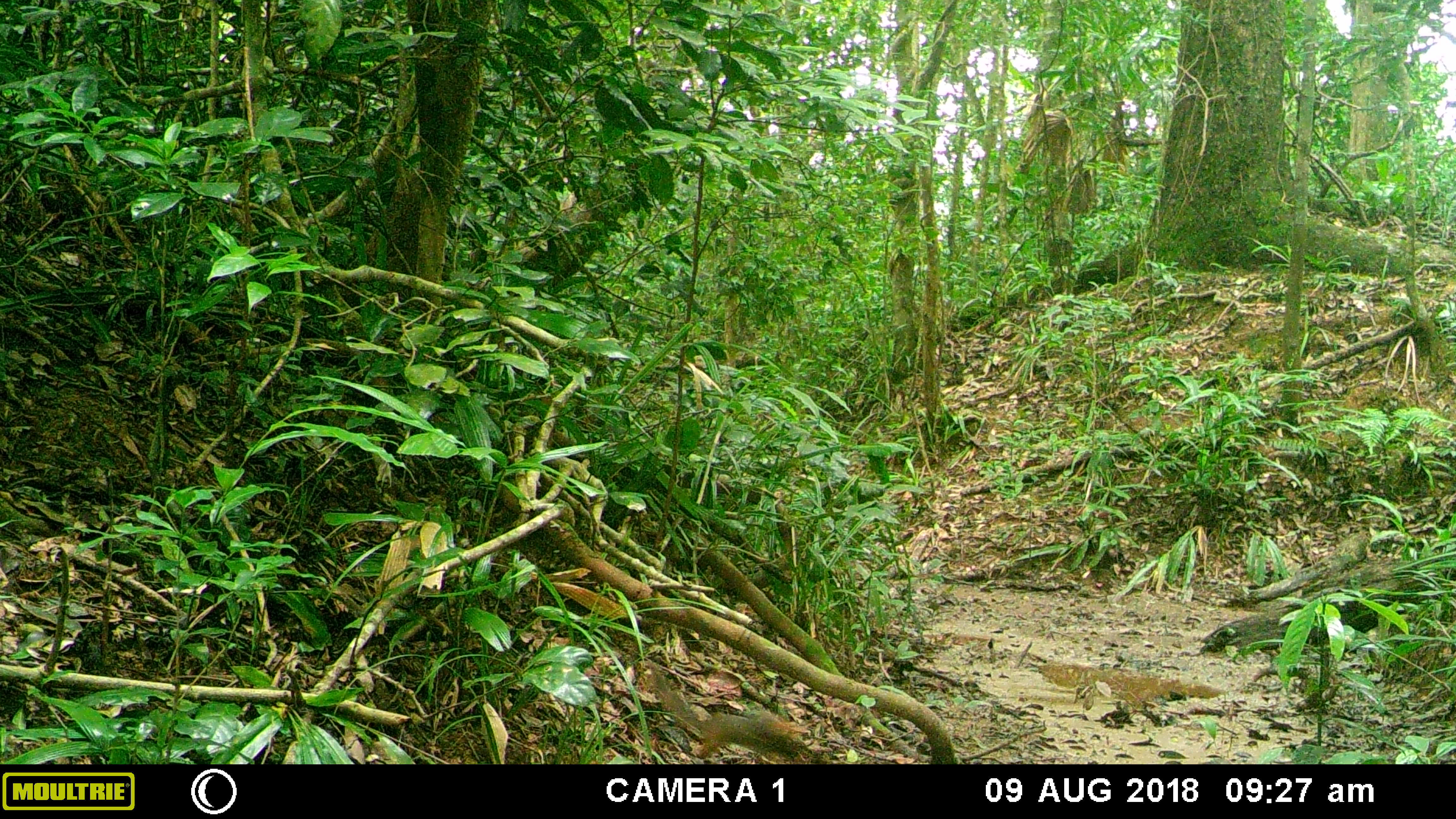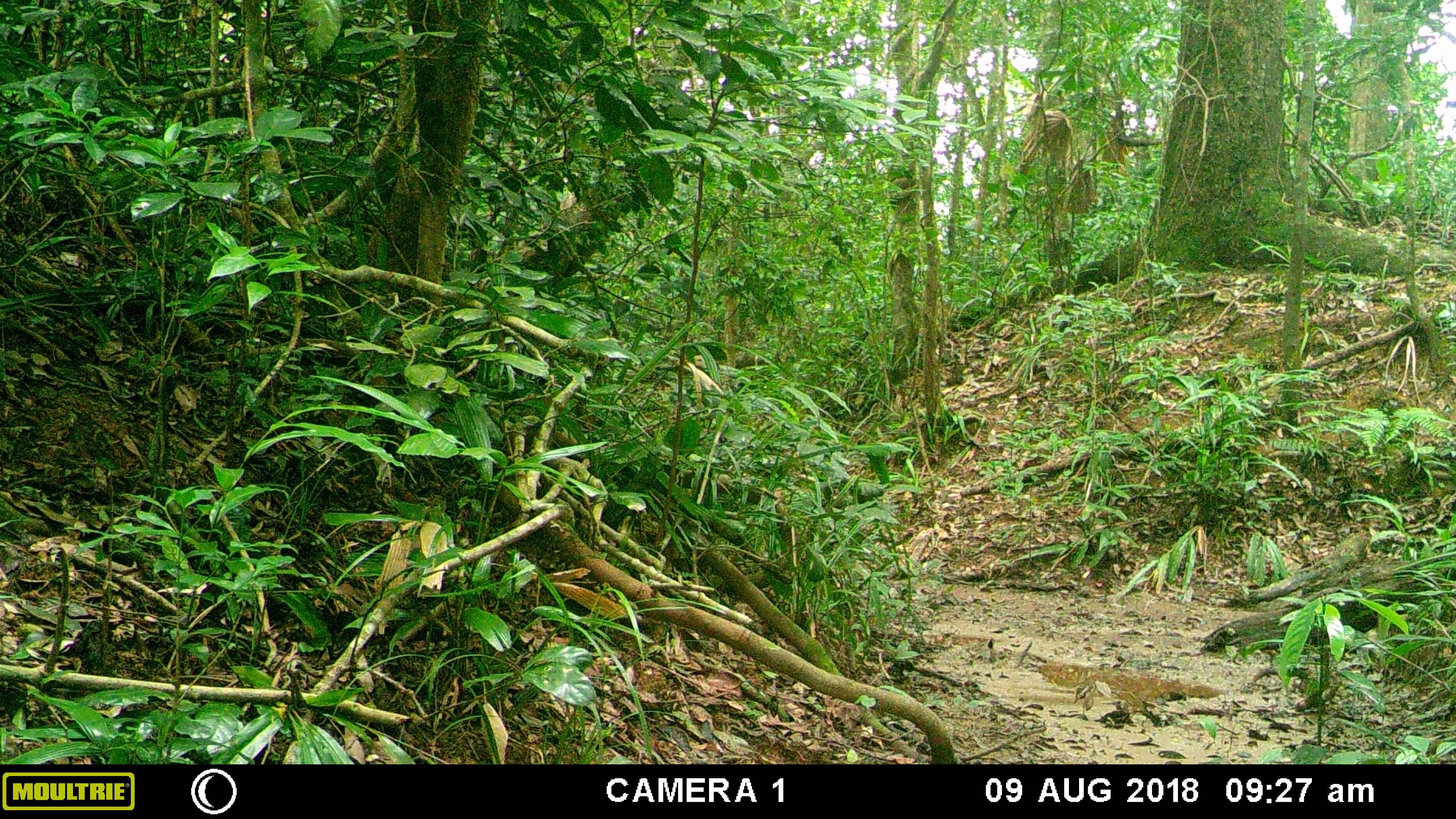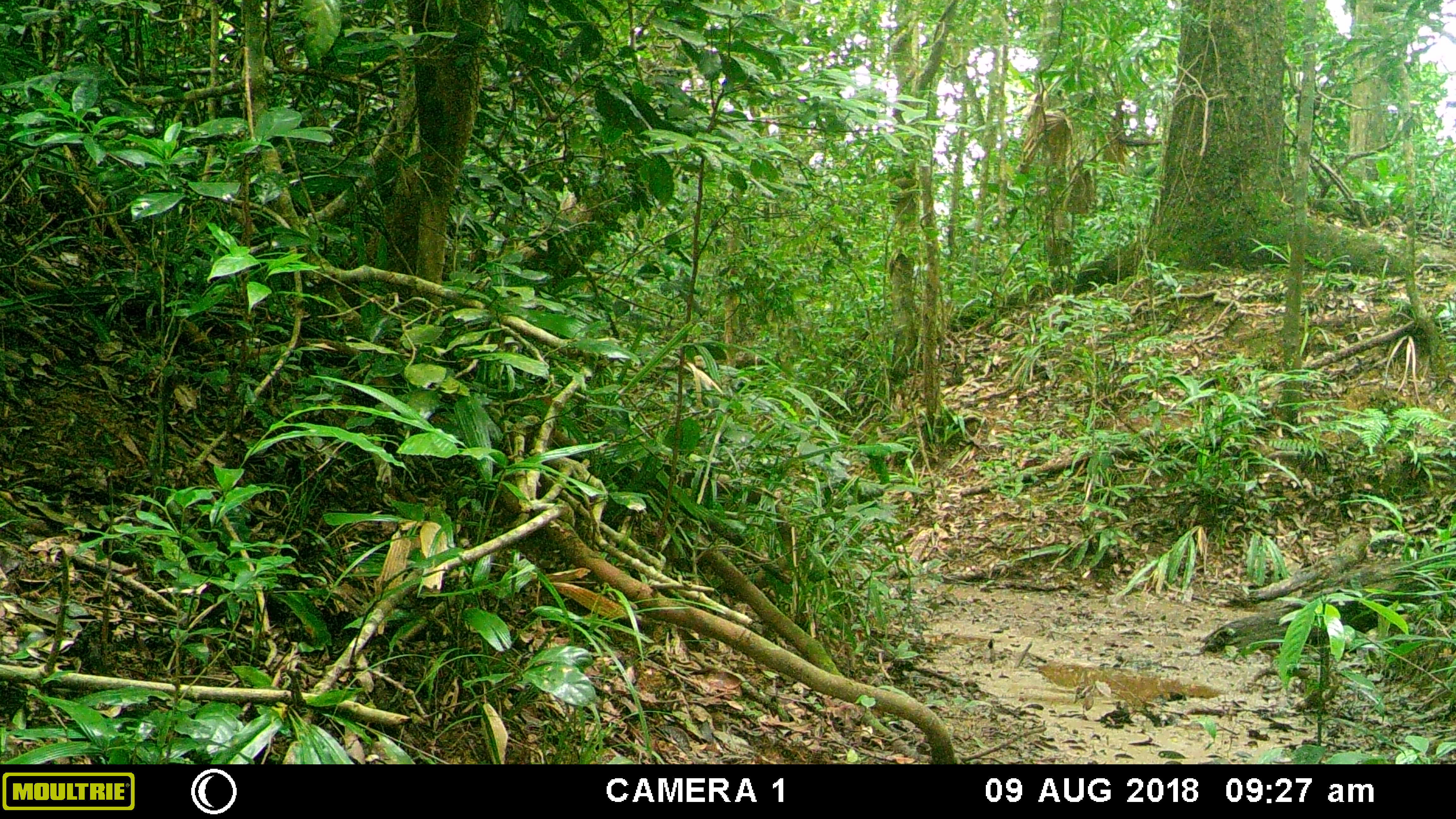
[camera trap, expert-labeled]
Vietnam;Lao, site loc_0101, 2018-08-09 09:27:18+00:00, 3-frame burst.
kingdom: Animalia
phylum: Chordata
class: Mammalia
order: Rodentia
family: Sciuridae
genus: Sciurus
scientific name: Sciurus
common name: squirrel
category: unidentified squirrel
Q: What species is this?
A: Unidentified squirrel (squirrel) (Sciurus).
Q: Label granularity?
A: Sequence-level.